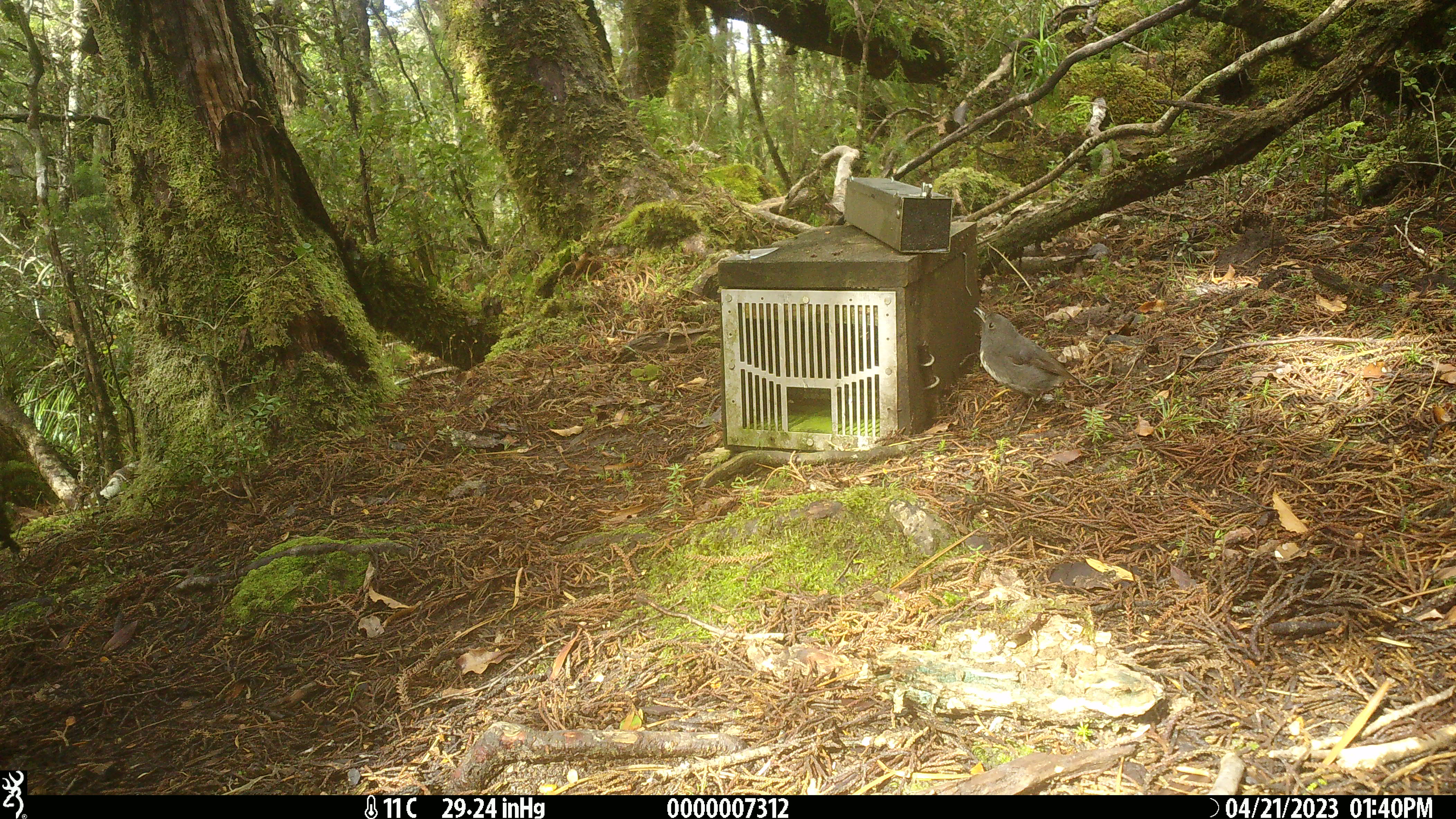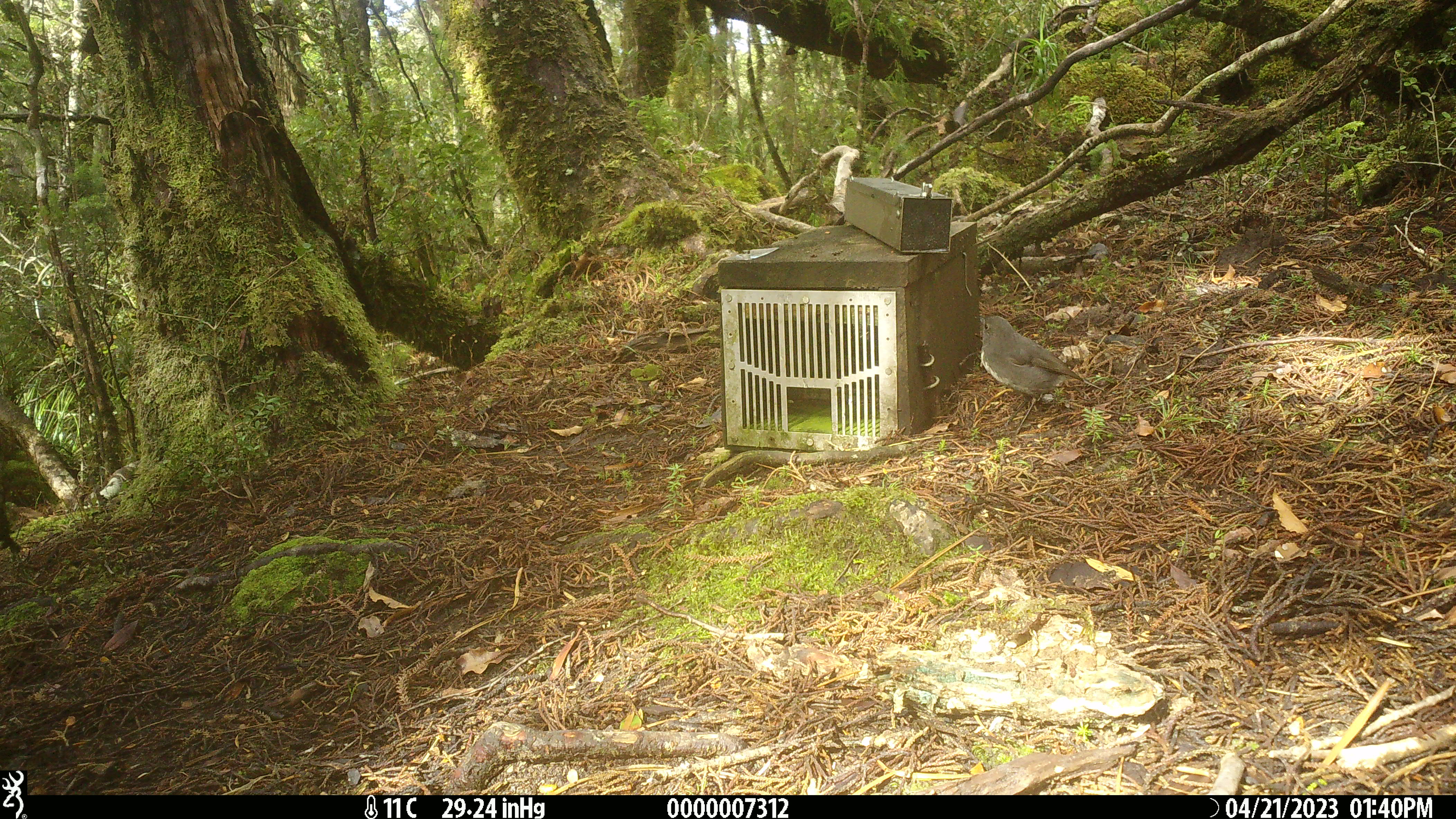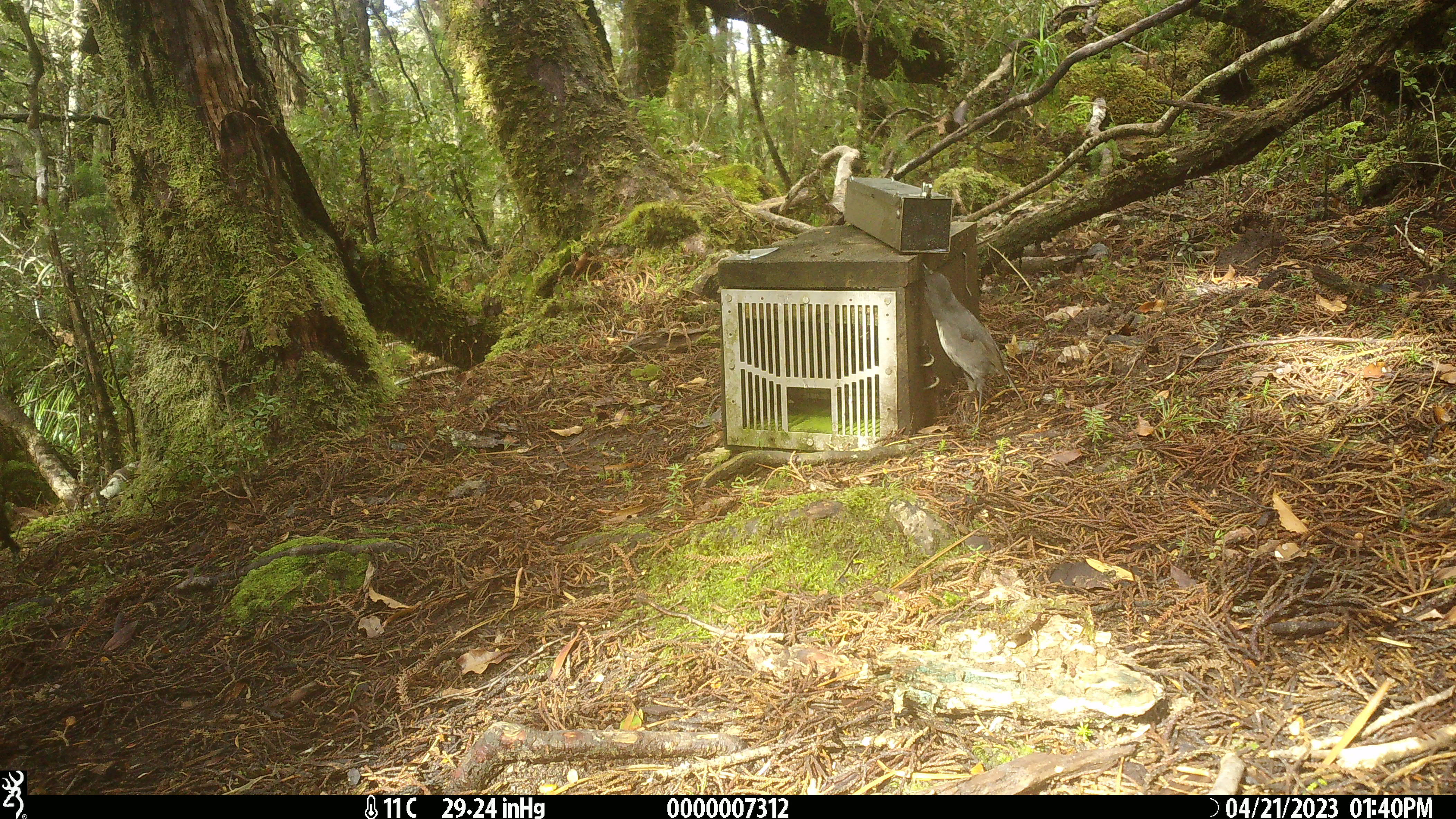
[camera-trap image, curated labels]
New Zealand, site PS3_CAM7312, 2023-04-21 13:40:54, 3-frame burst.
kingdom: Animalia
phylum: Chordata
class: Aves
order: Passeriformes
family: Petroicidae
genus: Petroica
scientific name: Petroica australis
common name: new zealand robin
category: robin